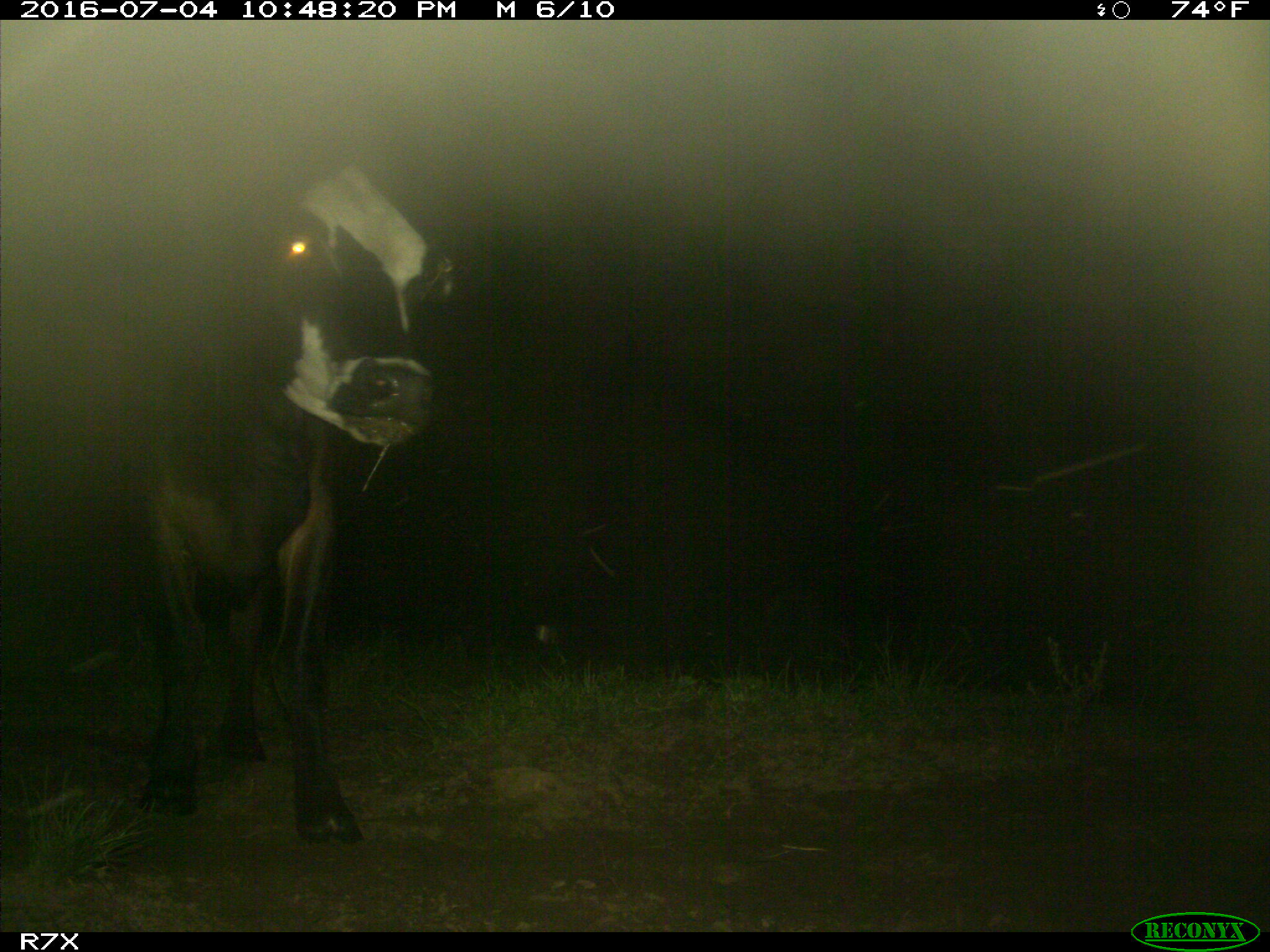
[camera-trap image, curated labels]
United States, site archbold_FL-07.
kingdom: Animalia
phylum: Chordata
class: Mammalia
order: Artiodactyla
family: Bovidae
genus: Bos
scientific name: Bos taurus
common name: domestic cow